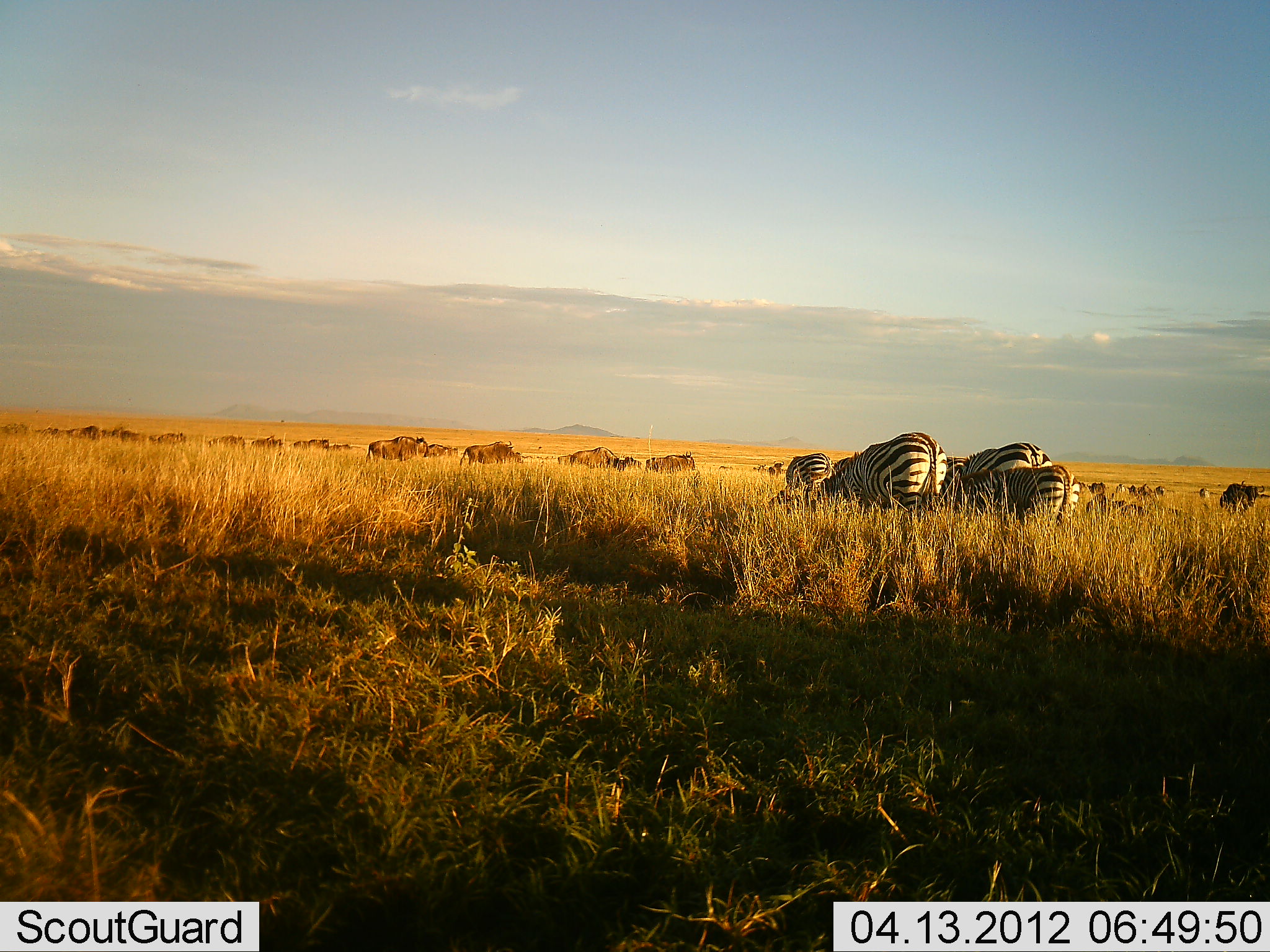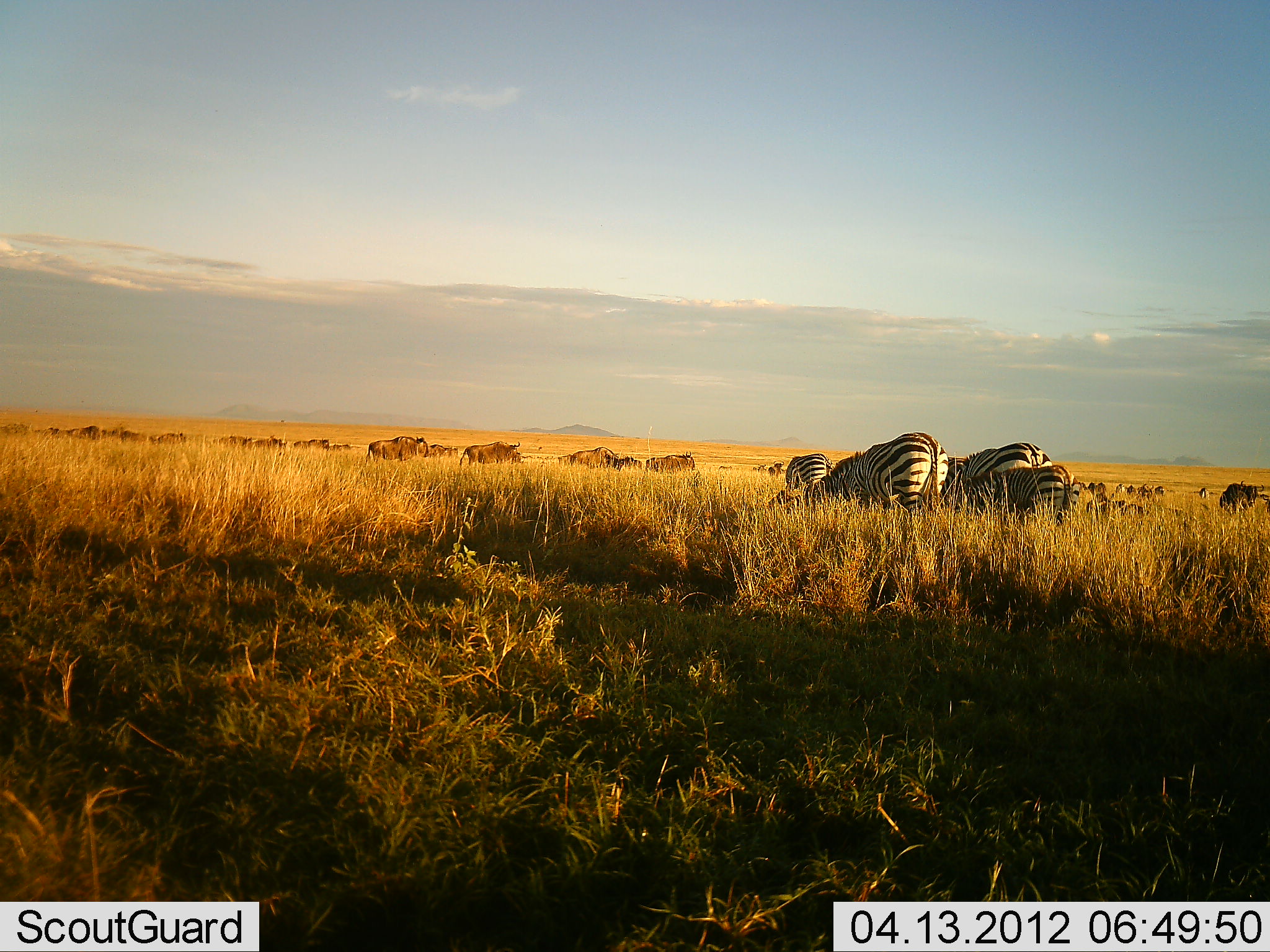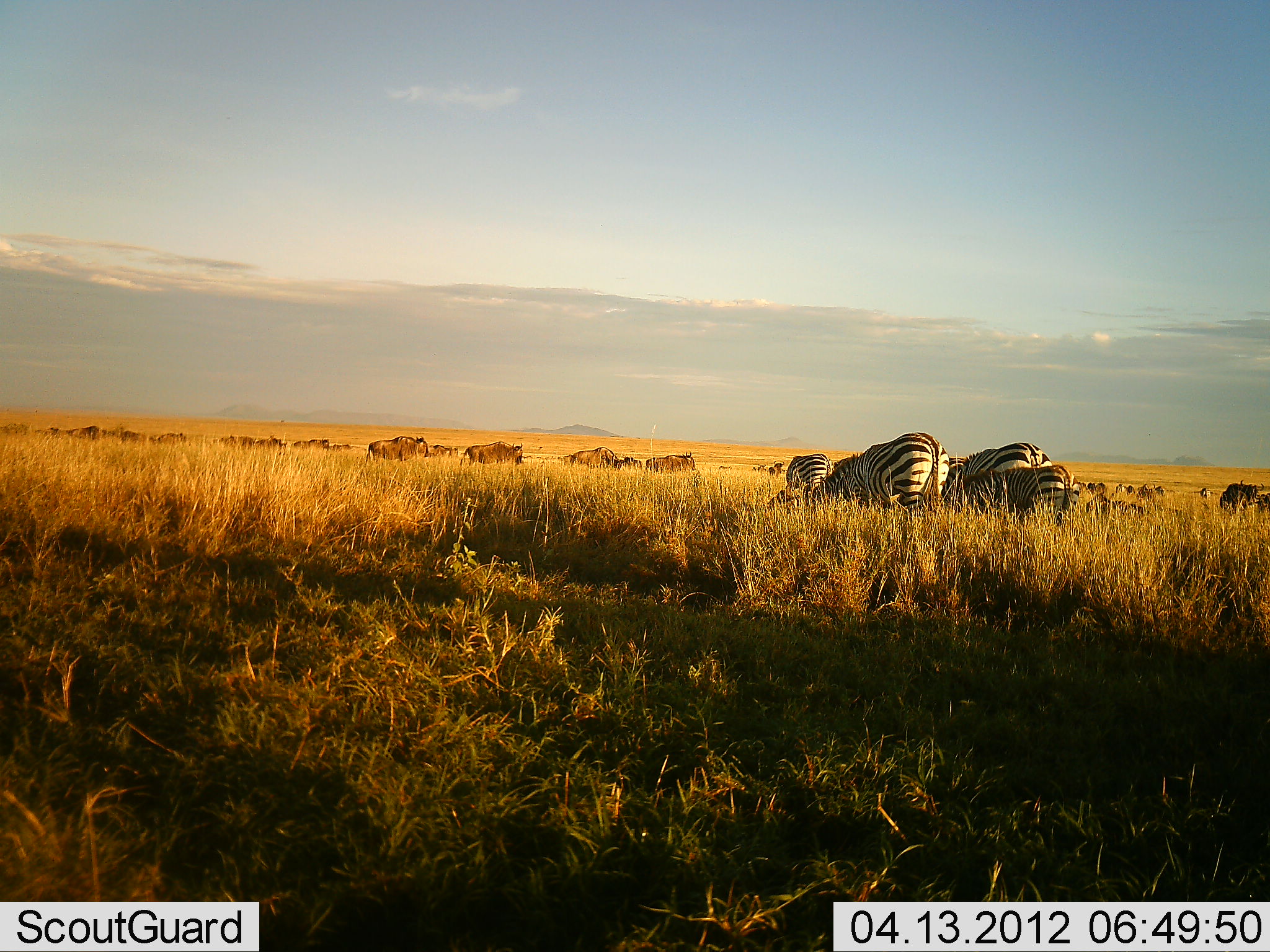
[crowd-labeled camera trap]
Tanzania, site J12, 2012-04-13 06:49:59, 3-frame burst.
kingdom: Animalia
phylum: Chordata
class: Mammalia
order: Artiodactyla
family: Bovidae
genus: Connochaetes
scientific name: Connochaetes taurinus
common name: blue wildebeest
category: wildebeest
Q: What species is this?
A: Wildebeest (blue wildebeest) (Connochaetes taurinus).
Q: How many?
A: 11-50.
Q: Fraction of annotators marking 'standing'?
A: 41%.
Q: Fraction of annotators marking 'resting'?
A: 0%.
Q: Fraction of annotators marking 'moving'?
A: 12%.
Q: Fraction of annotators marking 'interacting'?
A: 0%.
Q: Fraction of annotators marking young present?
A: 0%.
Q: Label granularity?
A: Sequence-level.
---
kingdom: Animalia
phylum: Chordata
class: Mammalia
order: Perissodactyla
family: Equidae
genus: Equus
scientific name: Equus quagga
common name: plains zebra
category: zebra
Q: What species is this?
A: Zebra (plains zebra) (Equus quagga).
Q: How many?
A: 4.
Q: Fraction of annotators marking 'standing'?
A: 18%.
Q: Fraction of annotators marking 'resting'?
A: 0%.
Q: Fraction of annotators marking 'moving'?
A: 9%.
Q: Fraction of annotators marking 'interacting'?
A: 0%.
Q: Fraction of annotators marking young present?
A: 32%.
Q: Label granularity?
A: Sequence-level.